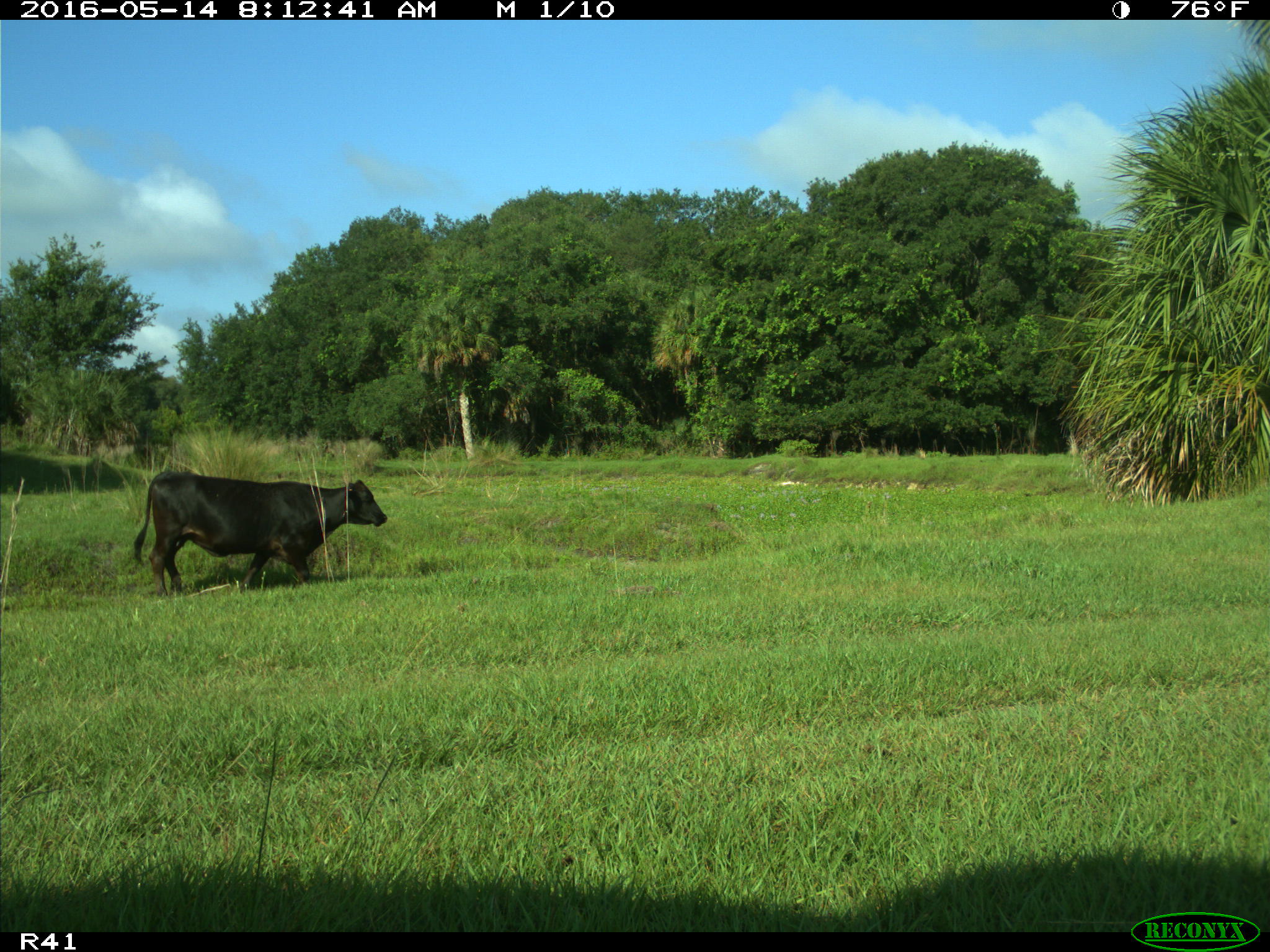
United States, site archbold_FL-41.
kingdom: Animalia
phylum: Chordata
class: Mammalia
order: Artiodactyla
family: Bovidae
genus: Bos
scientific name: Bos taurus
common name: domestic cow